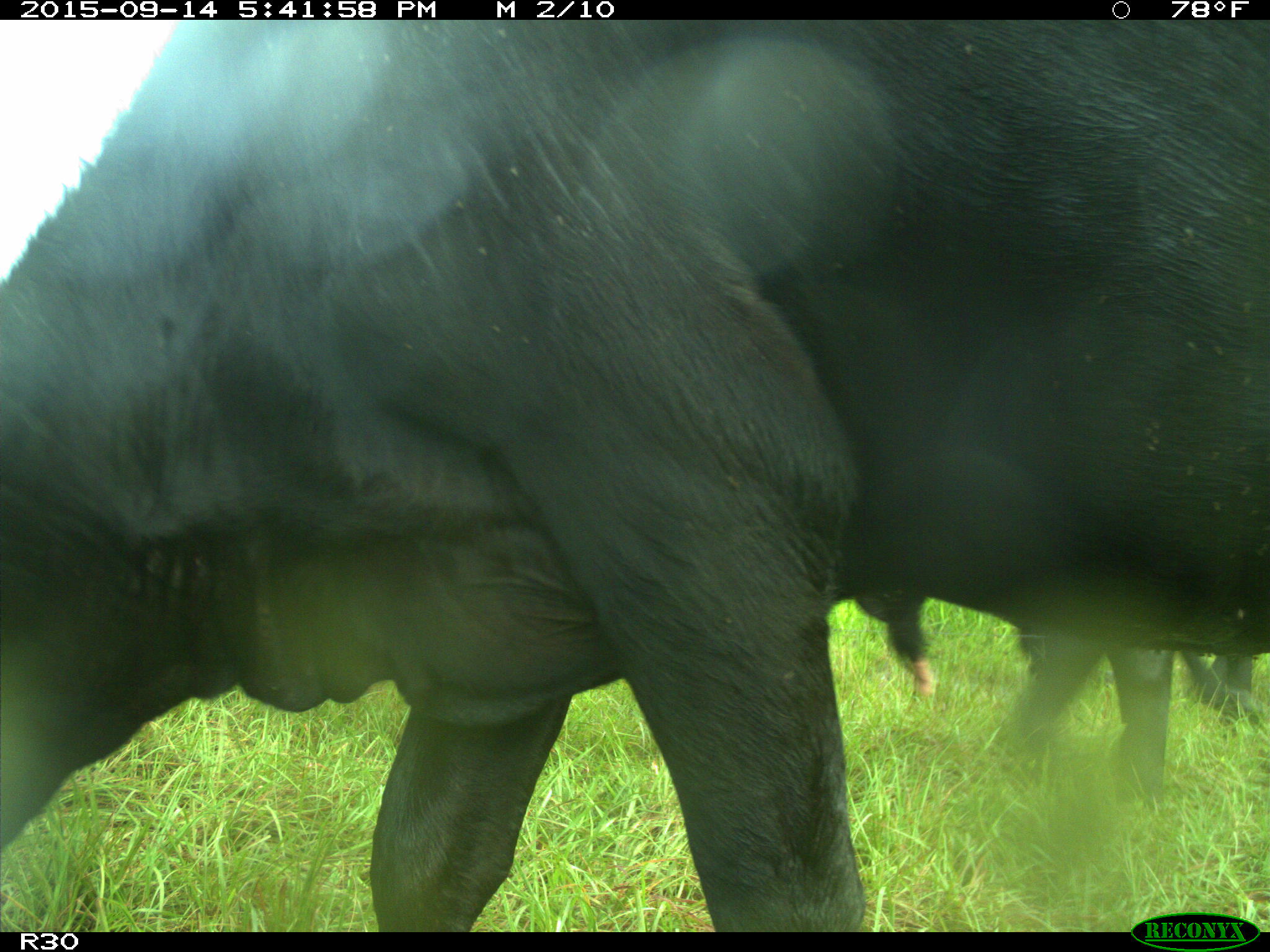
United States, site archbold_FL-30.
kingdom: Animalia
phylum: Chordata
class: Mammalia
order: Artiodactyla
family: Bovidae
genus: Bos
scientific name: Bos taurus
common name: domestic cow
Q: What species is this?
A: Bos taurus (domestic cow).